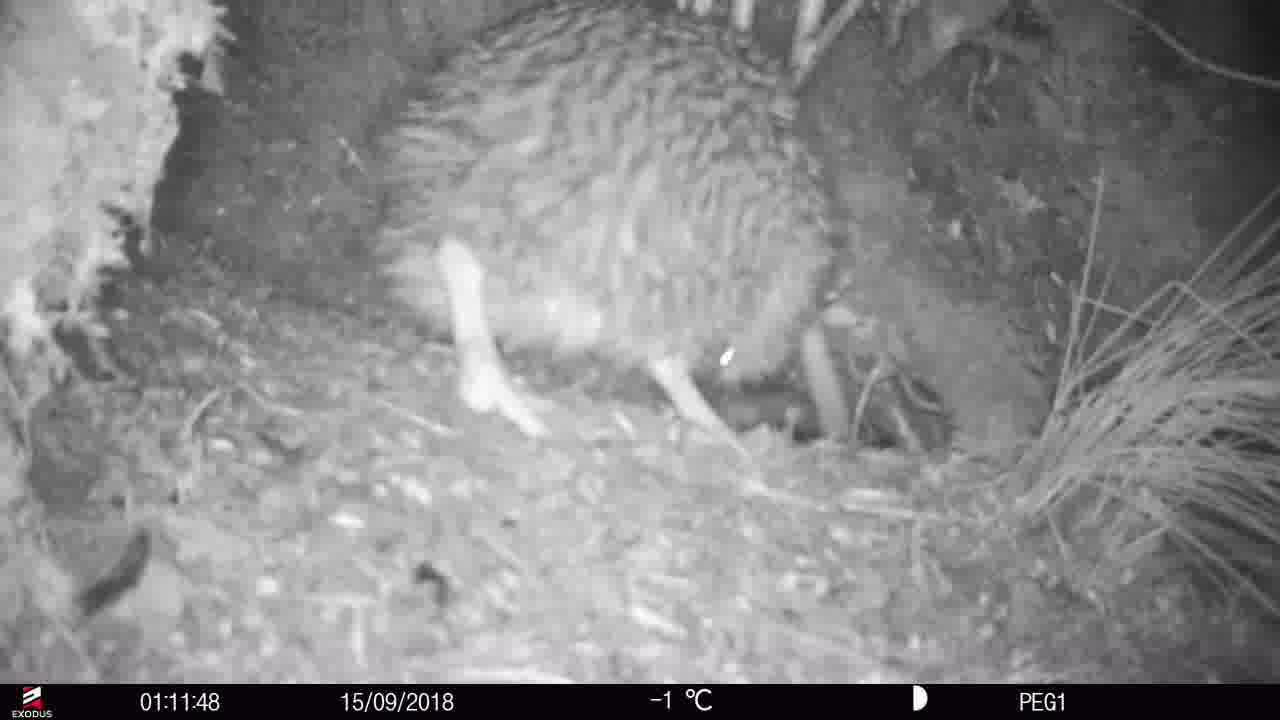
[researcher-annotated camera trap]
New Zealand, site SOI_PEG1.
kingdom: Animalia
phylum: Chordata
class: Aves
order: Apterygiformes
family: Apterygidae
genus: Apteryx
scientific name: Apteryx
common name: kiwi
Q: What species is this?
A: Kiwi (Apteryx).